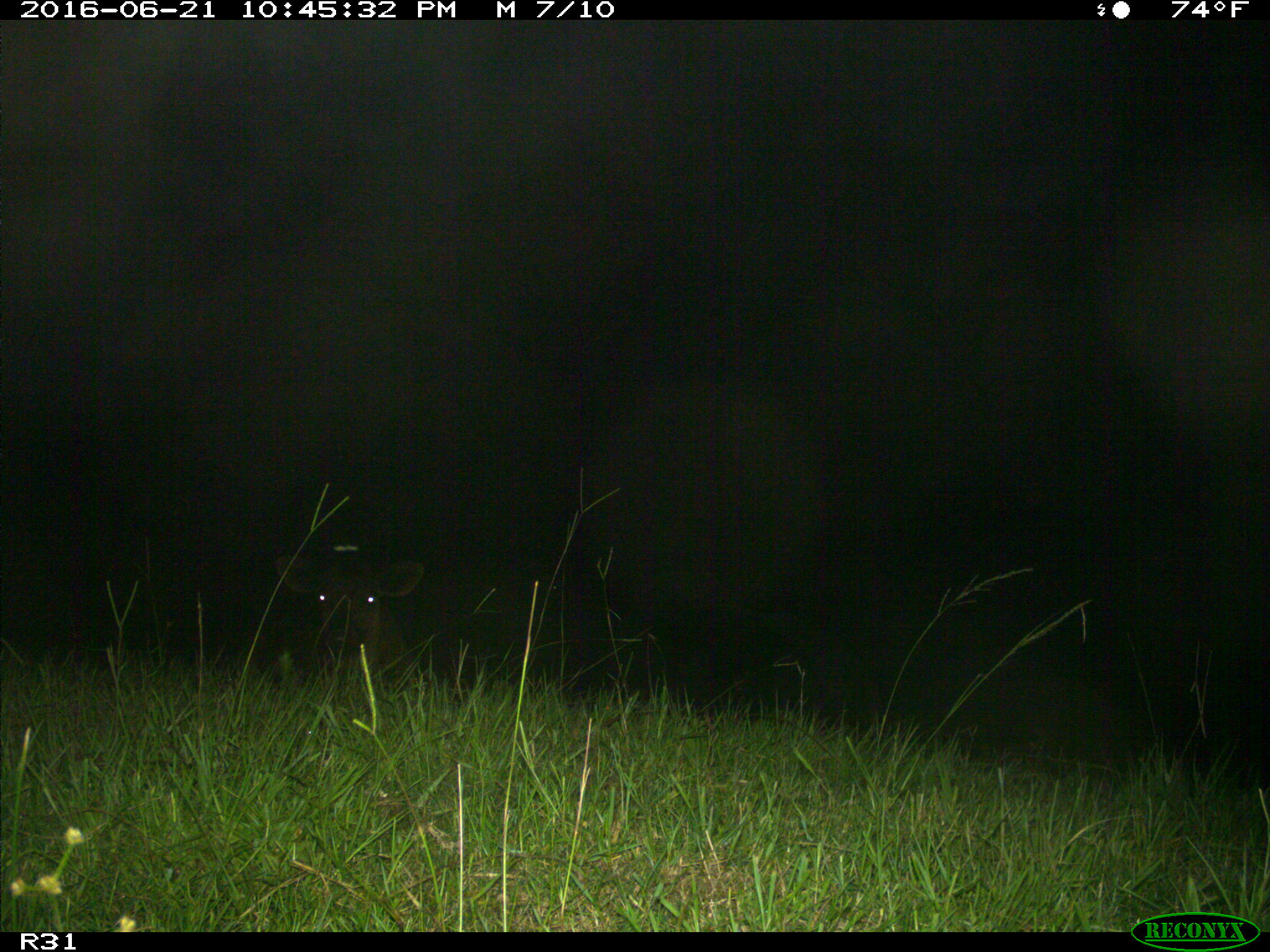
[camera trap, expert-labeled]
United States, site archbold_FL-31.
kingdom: Animalia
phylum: Chordata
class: Mammalia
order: Artiodactyla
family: Bovidae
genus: Bos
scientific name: Bos taurus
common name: domestic cow